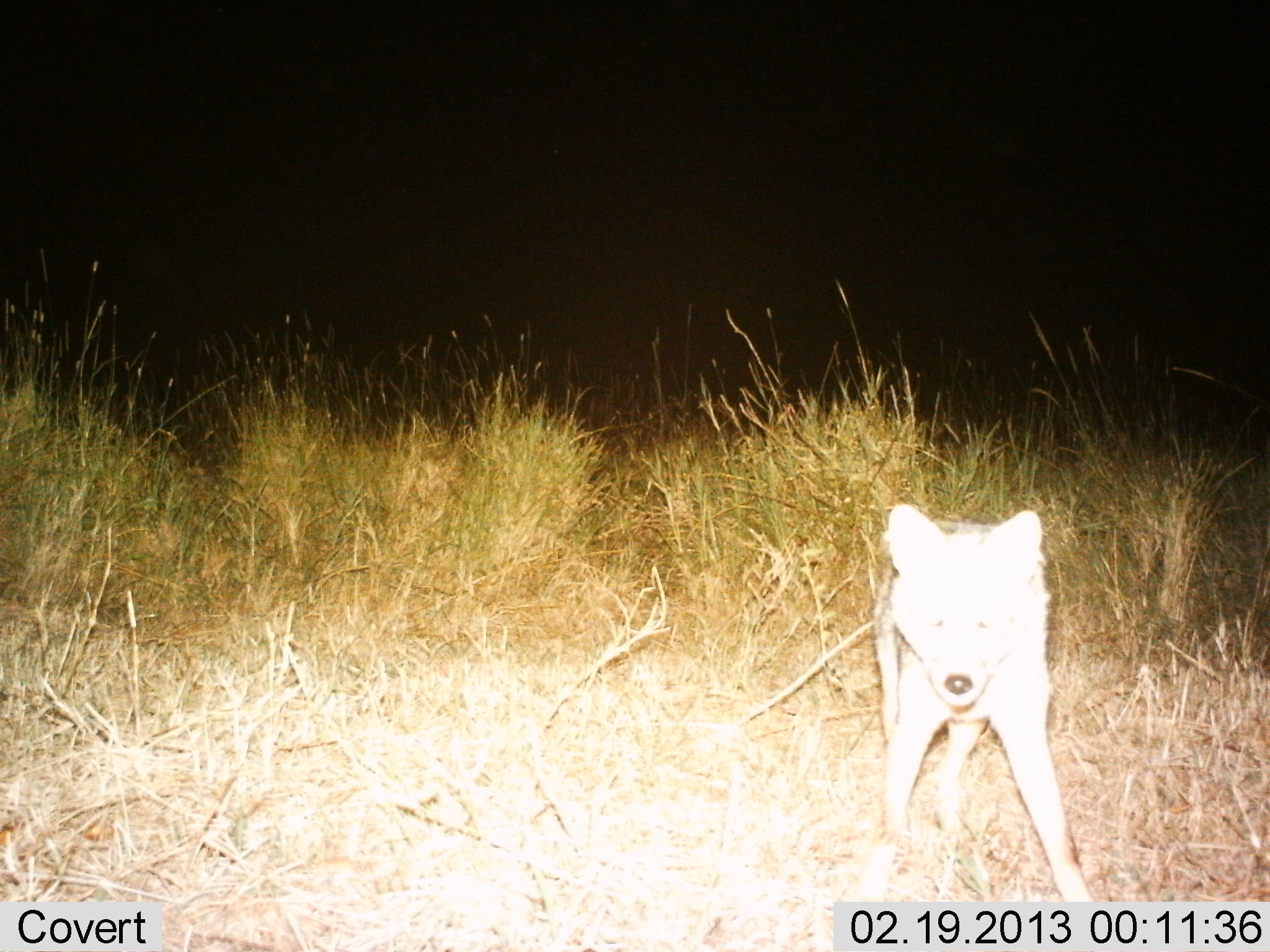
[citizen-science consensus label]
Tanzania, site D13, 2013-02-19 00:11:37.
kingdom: Animalia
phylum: Chordata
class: Mammalia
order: Carnivora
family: Canidae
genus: Lupulella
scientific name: Lupulella mesomelas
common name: black-backed jackal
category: jackal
Jackal (black-backed jackal) (Lupulella mesomelas), count 1. Behavior (volunteer vote fractions): standing 89%, resting 0%, moving 11%, interacting 0%. Young present (vote fraction): 0%. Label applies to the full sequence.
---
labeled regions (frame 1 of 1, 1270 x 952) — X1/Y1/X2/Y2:
animal: 874/505/1096/902